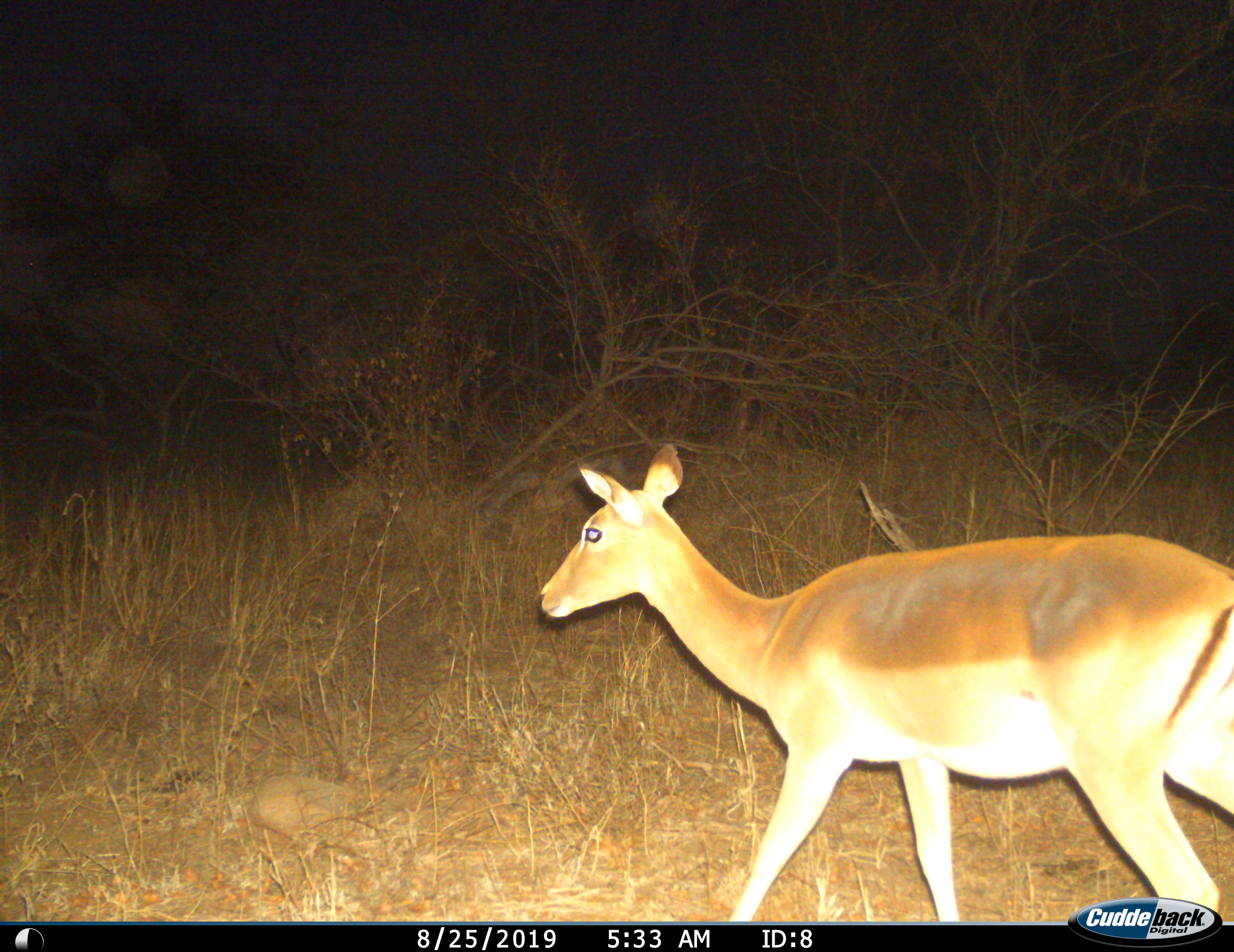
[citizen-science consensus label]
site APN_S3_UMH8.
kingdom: Animalia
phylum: Chordata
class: Mammalia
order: Artiodactyla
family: Bovidae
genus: Aepyceros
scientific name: Aepyceros melampus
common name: impala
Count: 1.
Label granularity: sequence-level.